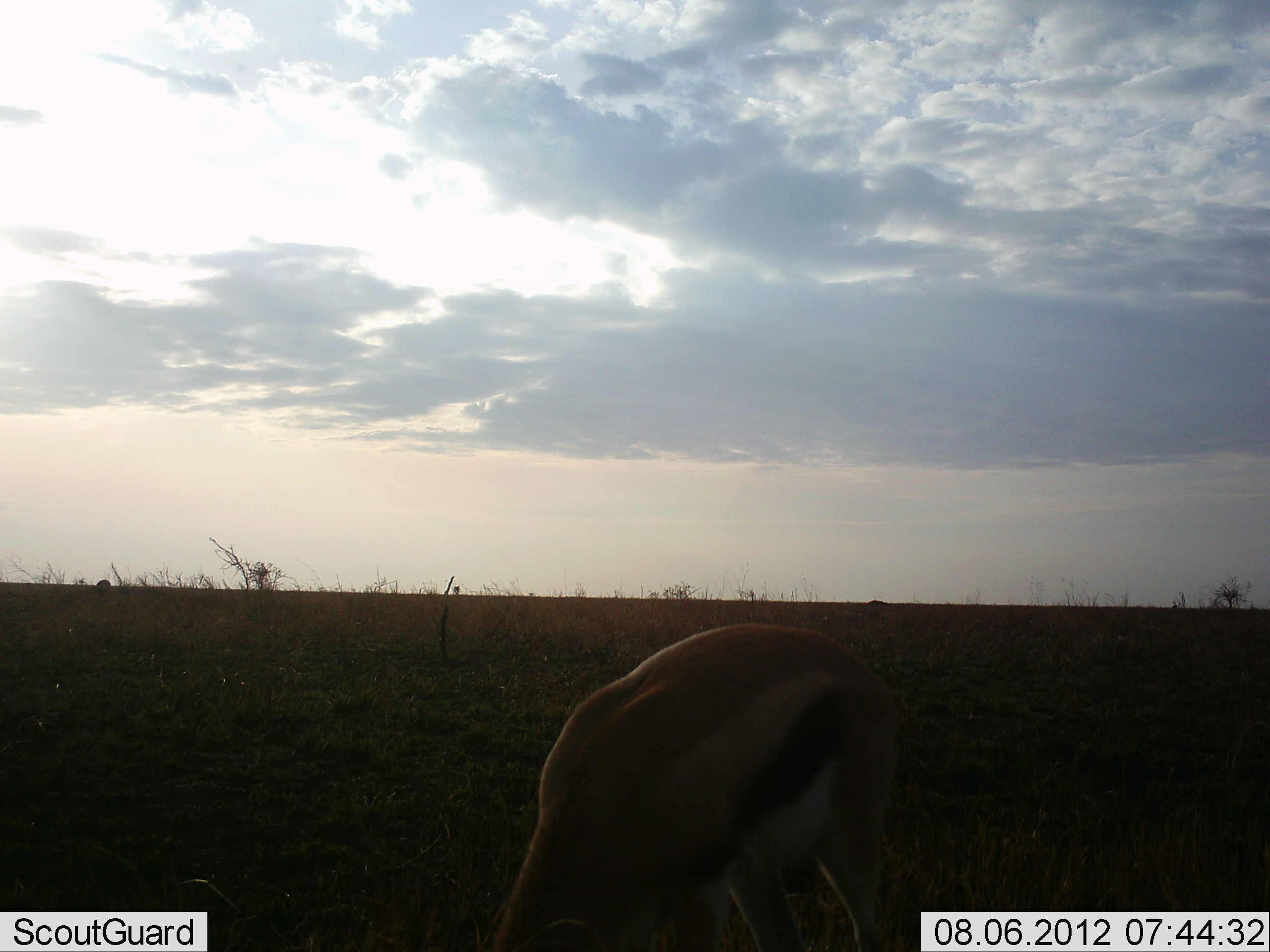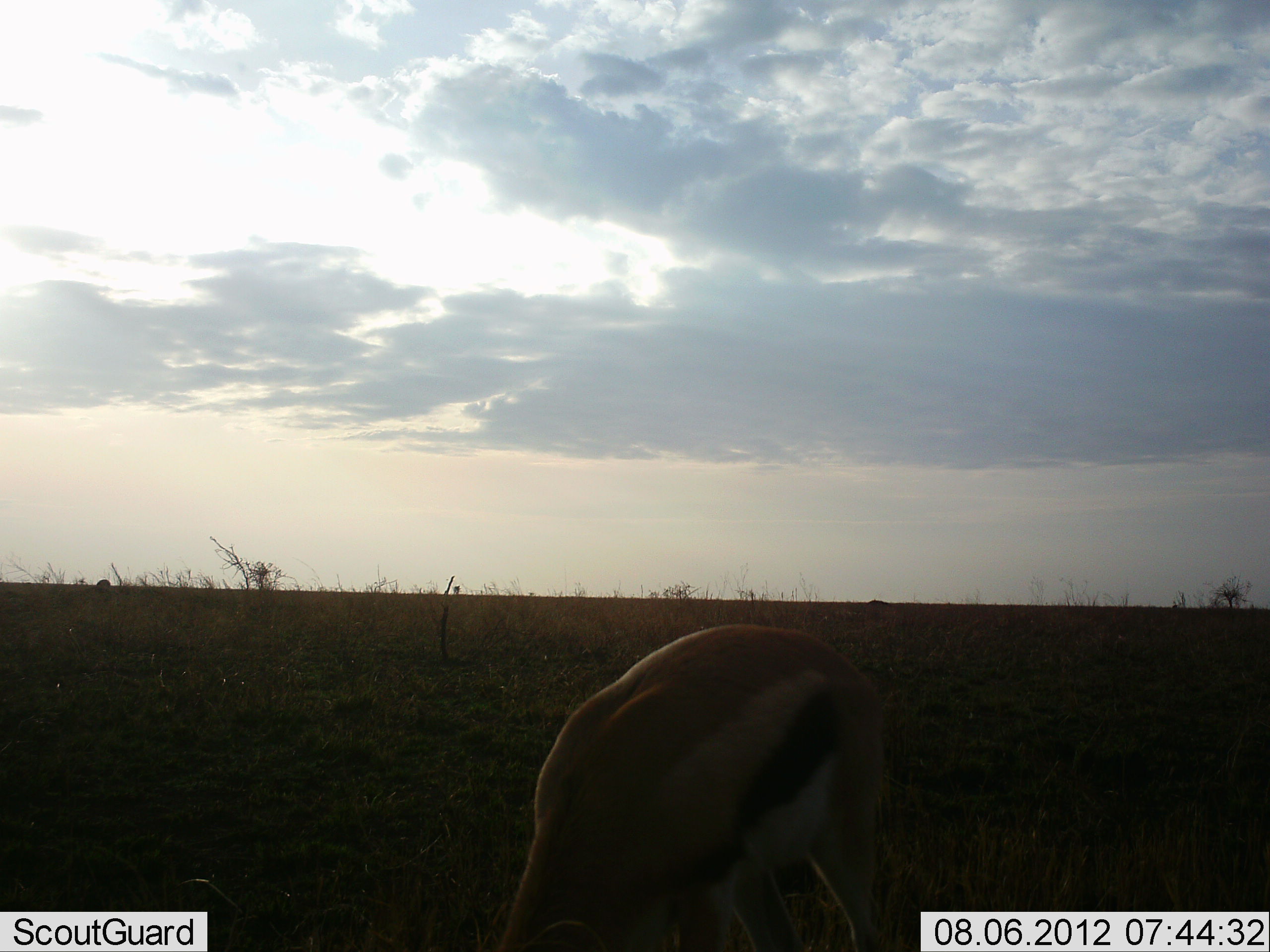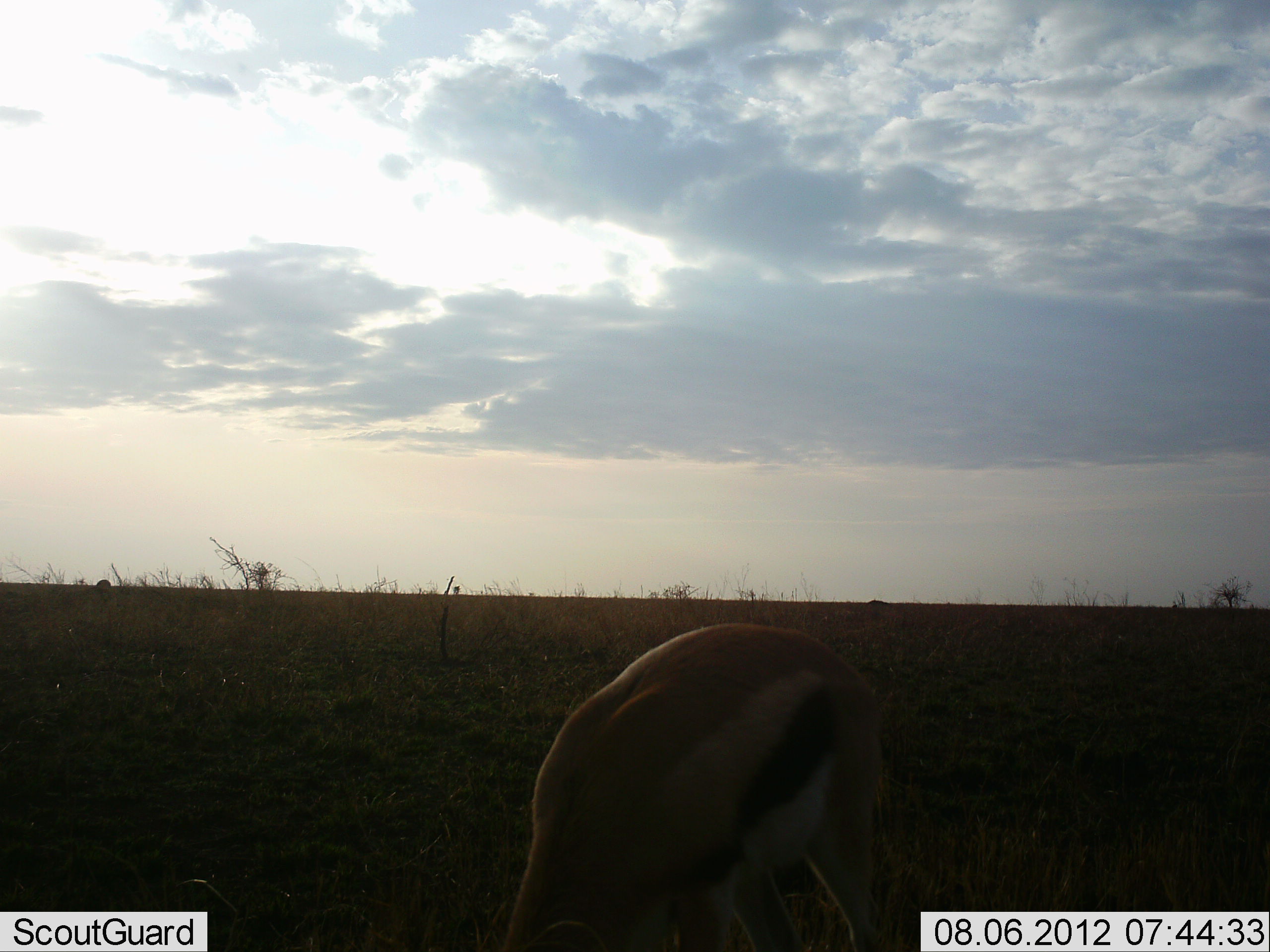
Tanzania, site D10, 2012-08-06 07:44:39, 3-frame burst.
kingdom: Animalia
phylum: Chordata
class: Mammalia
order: Artiodactyla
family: Bovidae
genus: Eudorcas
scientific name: Eudorcas thomsonii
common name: thomson's gazelle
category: gazellethomsons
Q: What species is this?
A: Gazellethomsons (thomson's gazelle) (Eudorcas thomsonii).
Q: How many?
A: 1.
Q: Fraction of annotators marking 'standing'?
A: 30%.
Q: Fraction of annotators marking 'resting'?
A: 0%.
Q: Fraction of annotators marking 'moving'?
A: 0%.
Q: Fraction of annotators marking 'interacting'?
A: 0%.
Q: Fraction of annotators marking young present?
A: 0%.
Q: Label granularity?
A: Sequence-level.